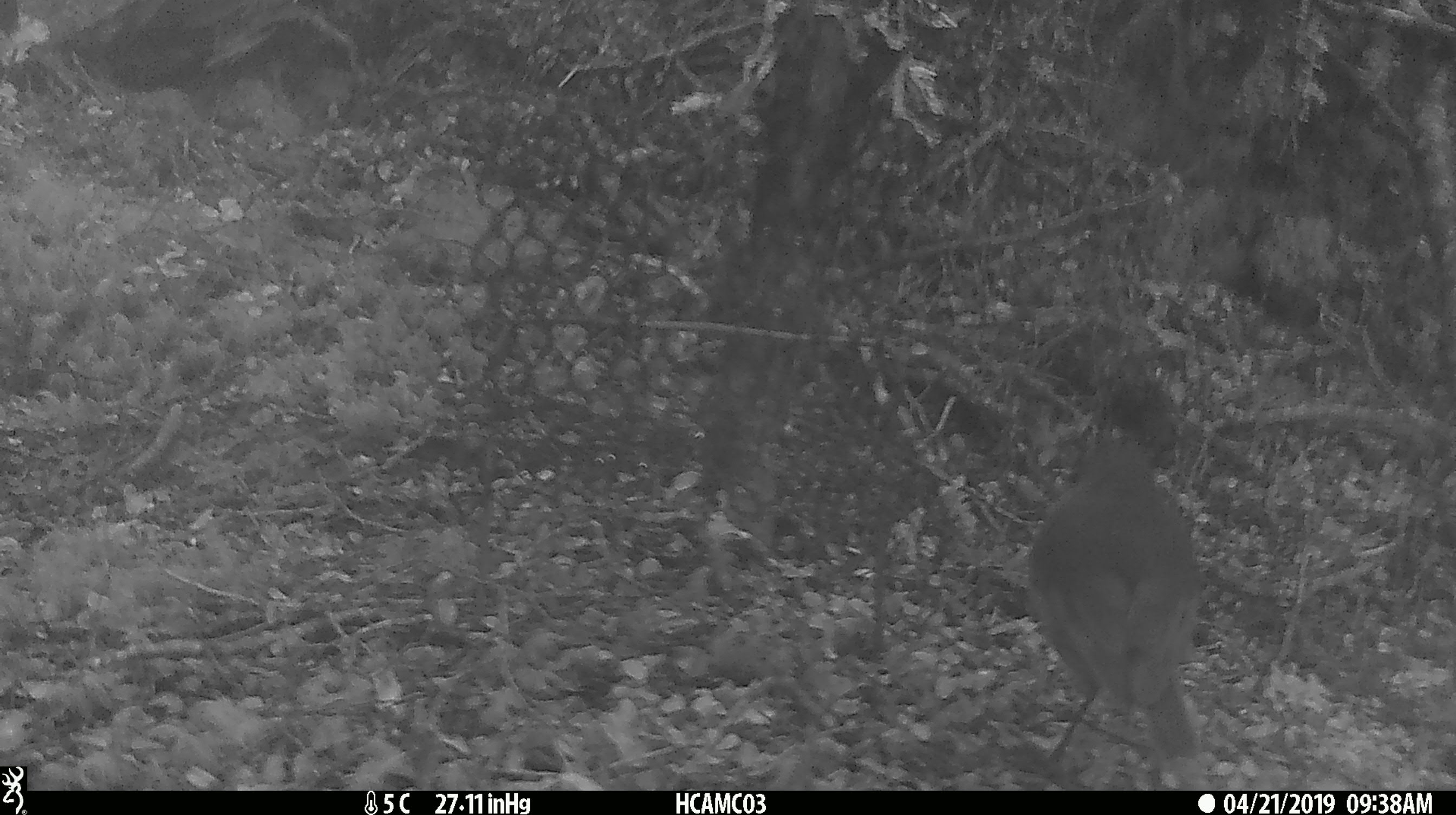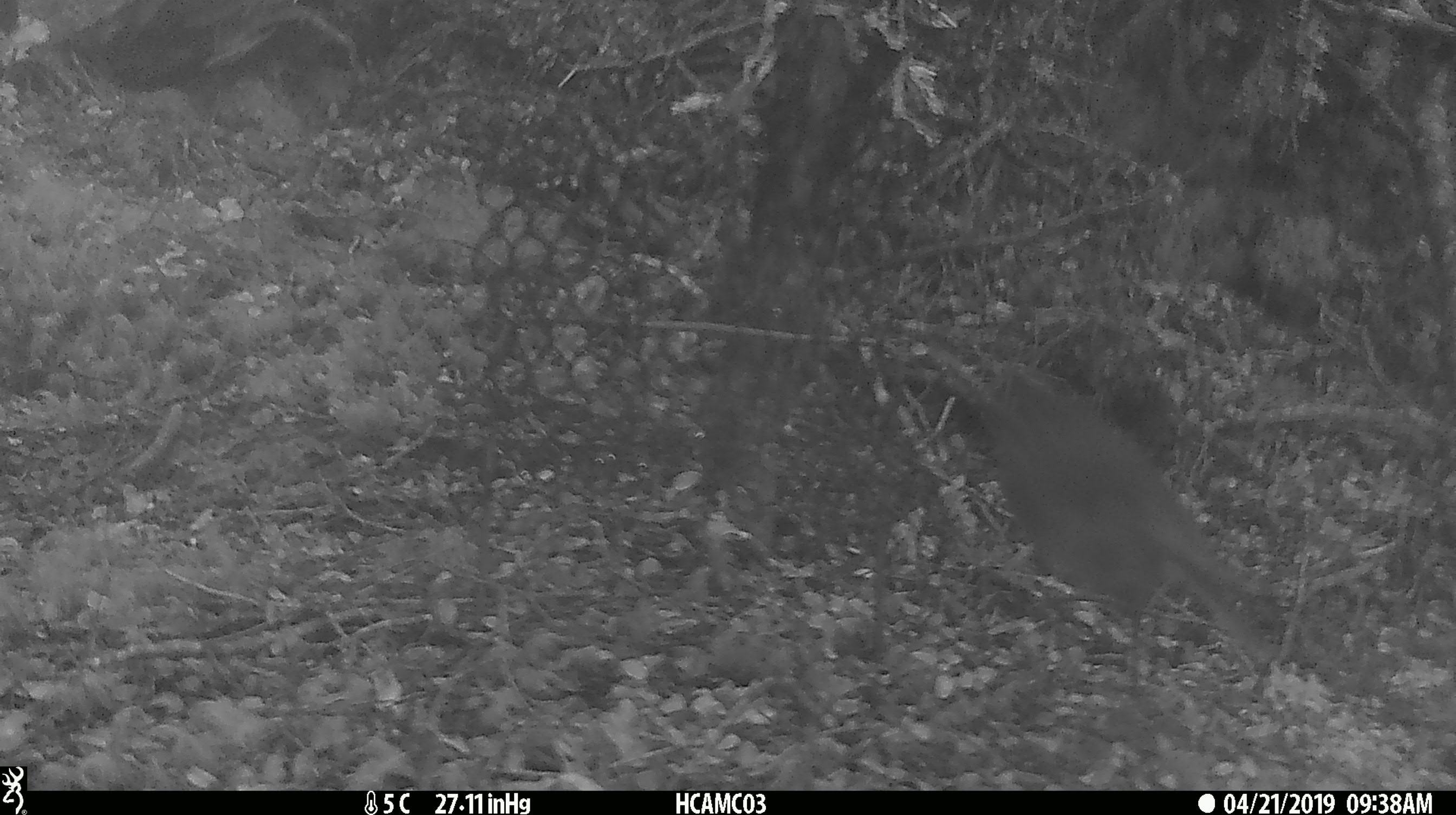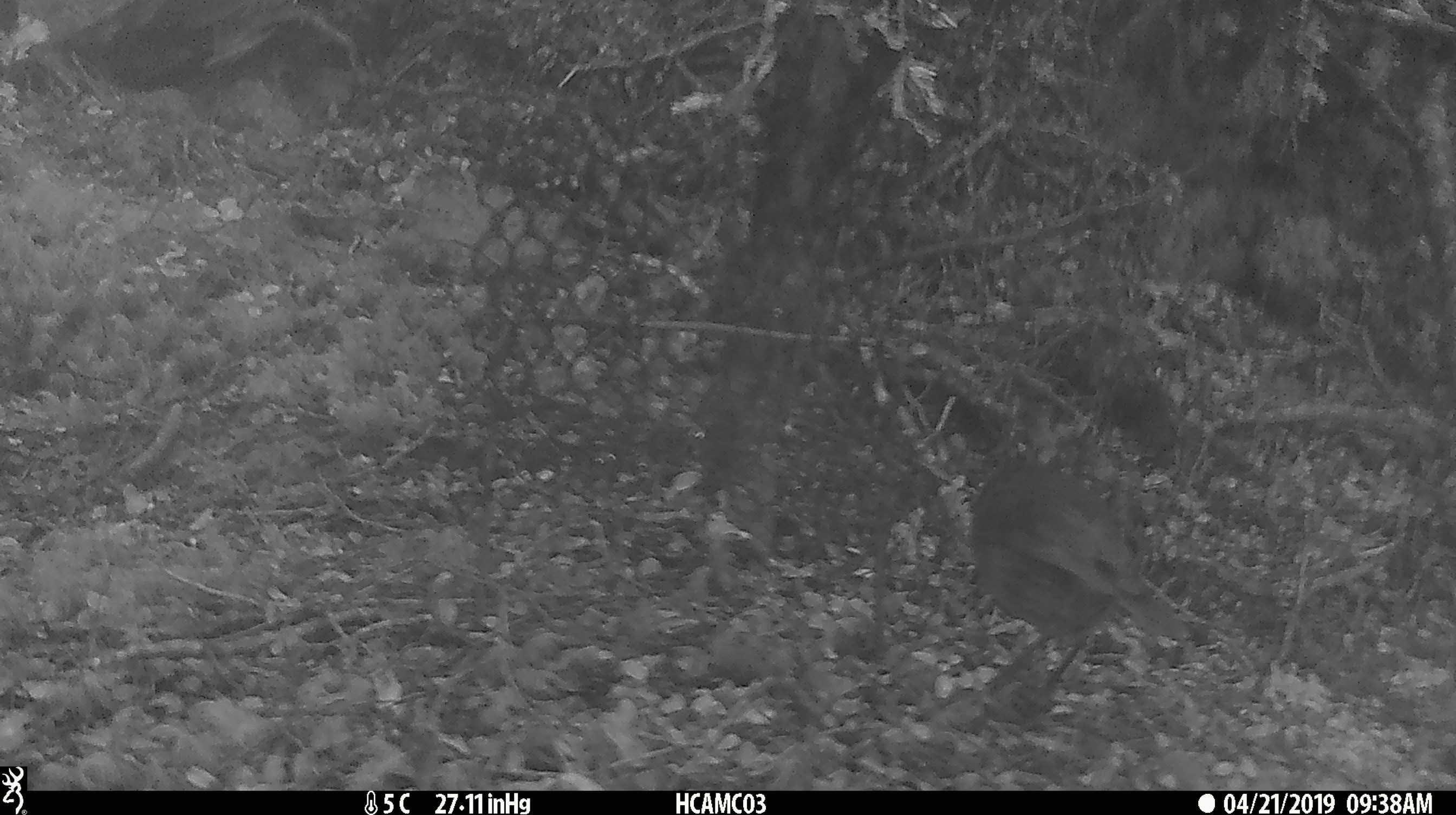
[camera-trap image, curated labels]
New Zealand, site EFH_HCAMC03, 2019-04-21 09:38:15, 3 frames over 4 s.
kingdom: Animalia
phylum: Chordata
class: Aves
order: Passeriformes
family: Petroicidae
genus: Petroica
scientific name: Petroica australis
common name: new zealand robin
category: robin